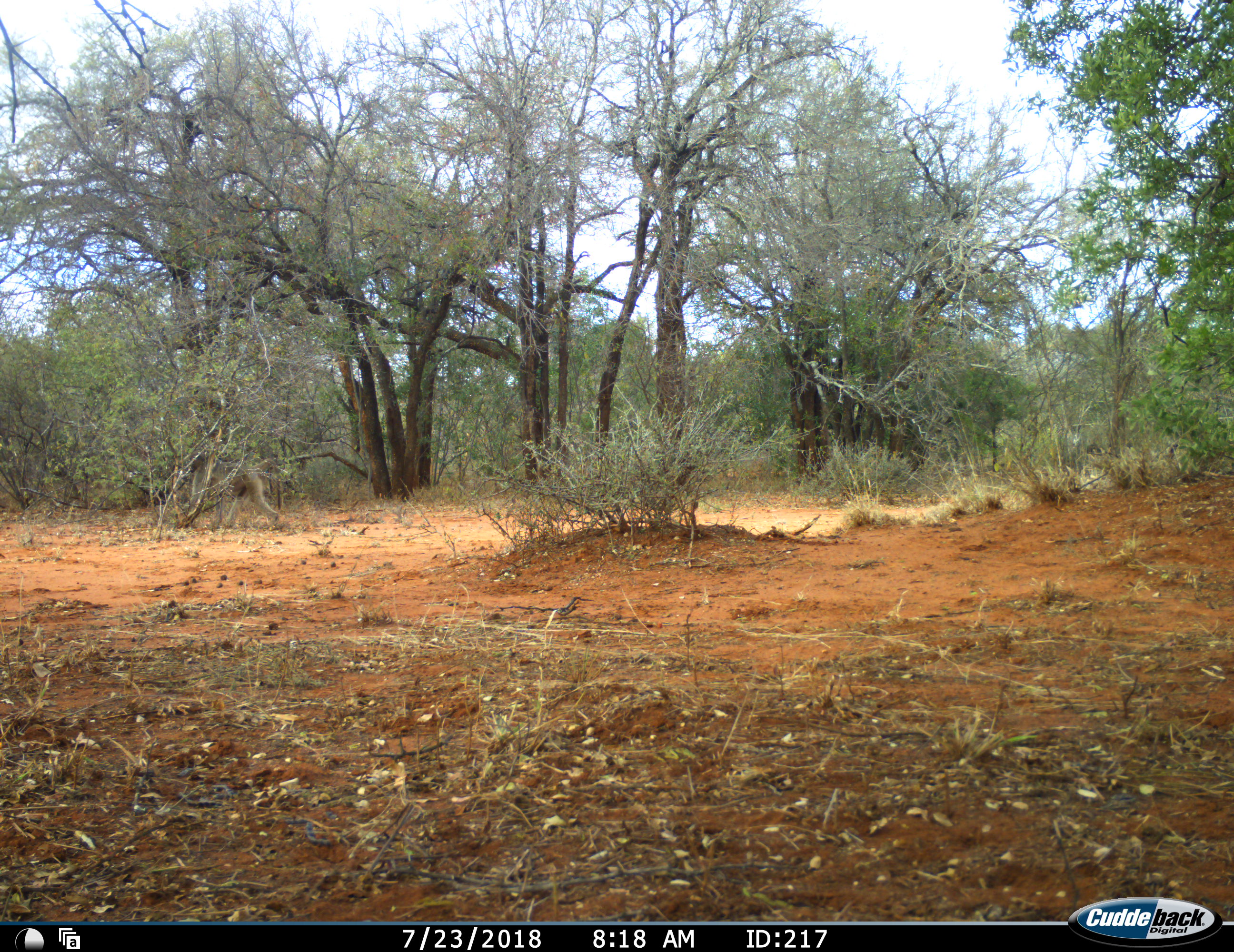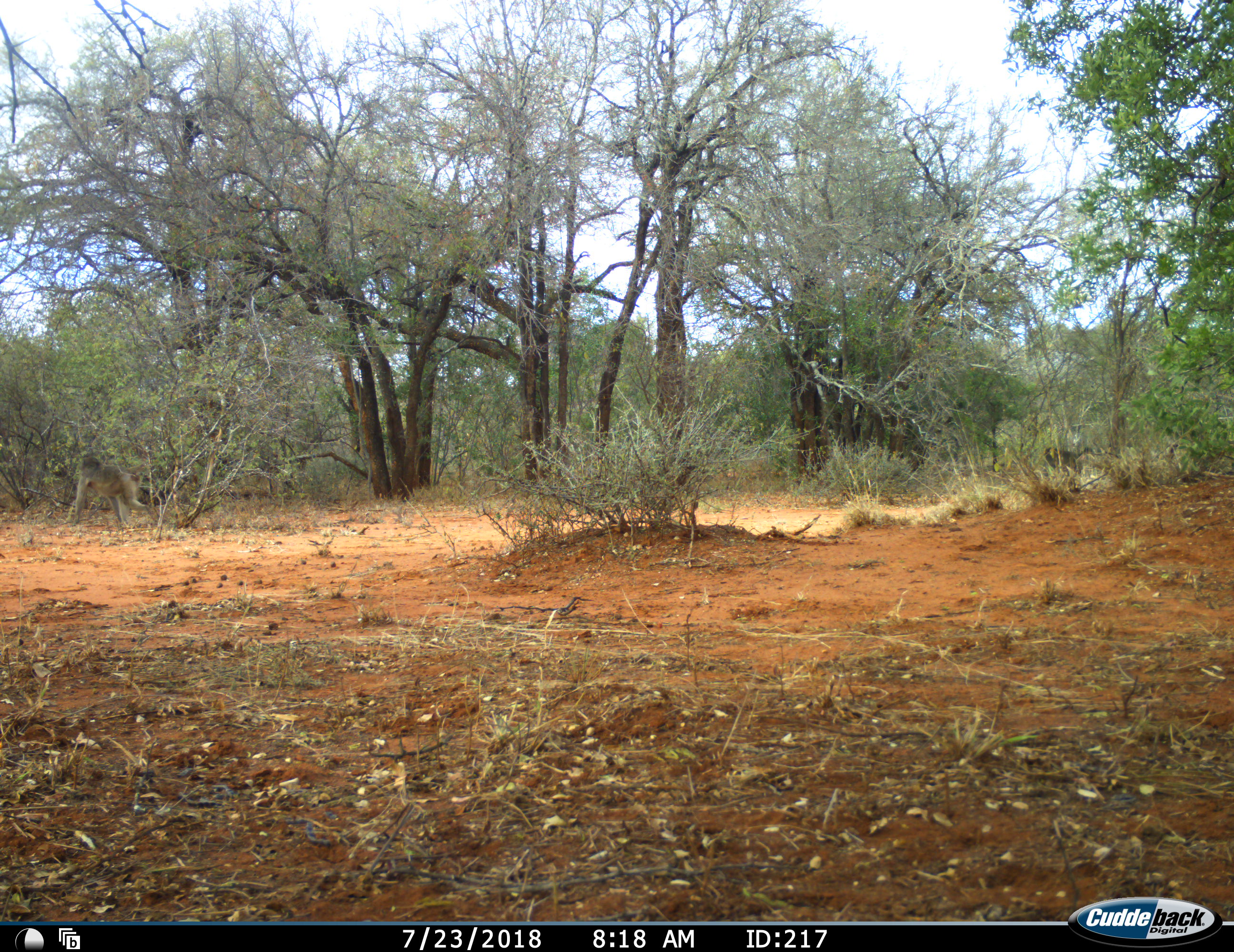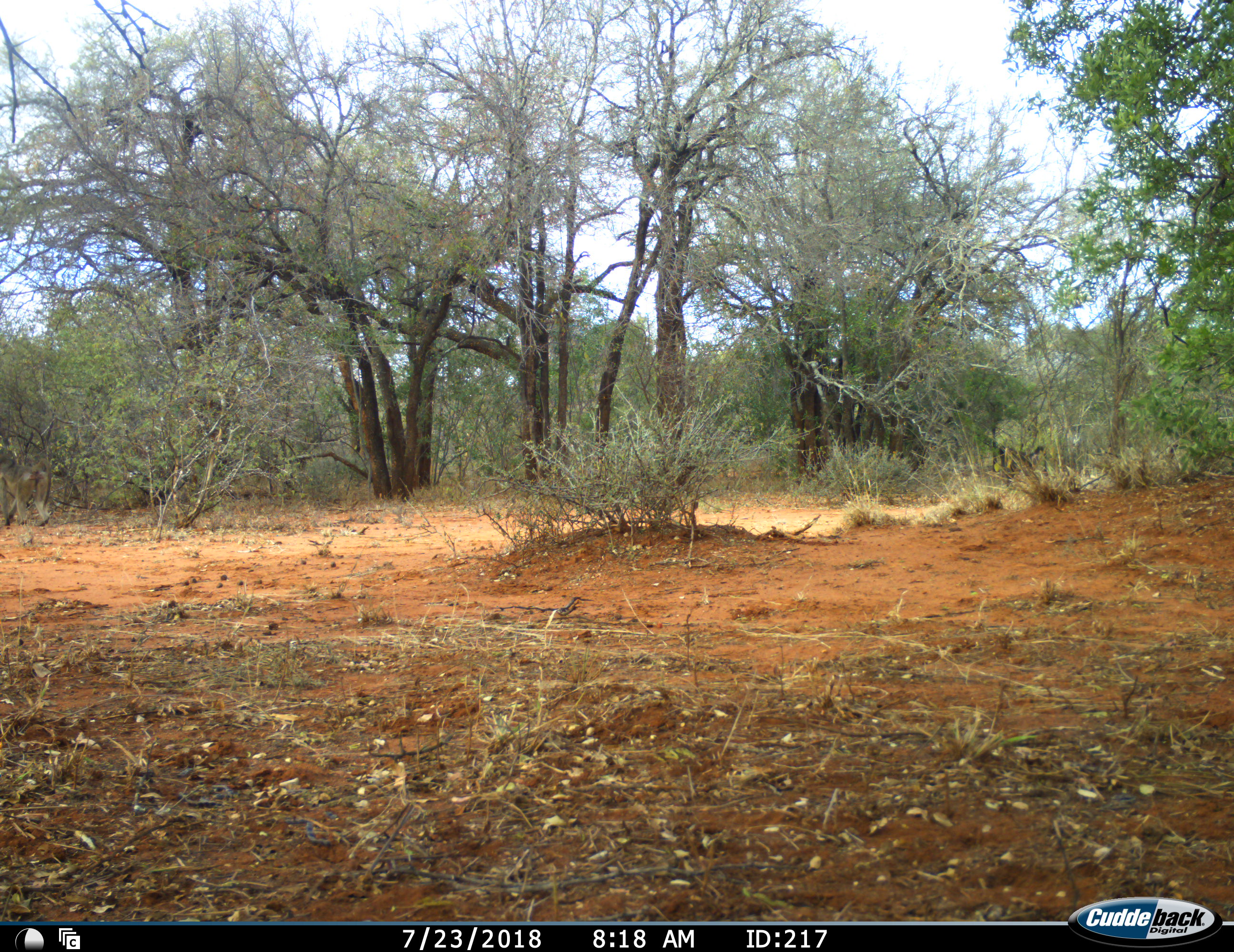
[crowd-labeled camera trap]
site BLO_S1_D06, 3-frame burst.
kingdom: Animalia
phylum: Chordata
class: Mammalia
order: Primates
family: Cercopithecidae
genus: Papio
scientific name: Papio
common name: baboon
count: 2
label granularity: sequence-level